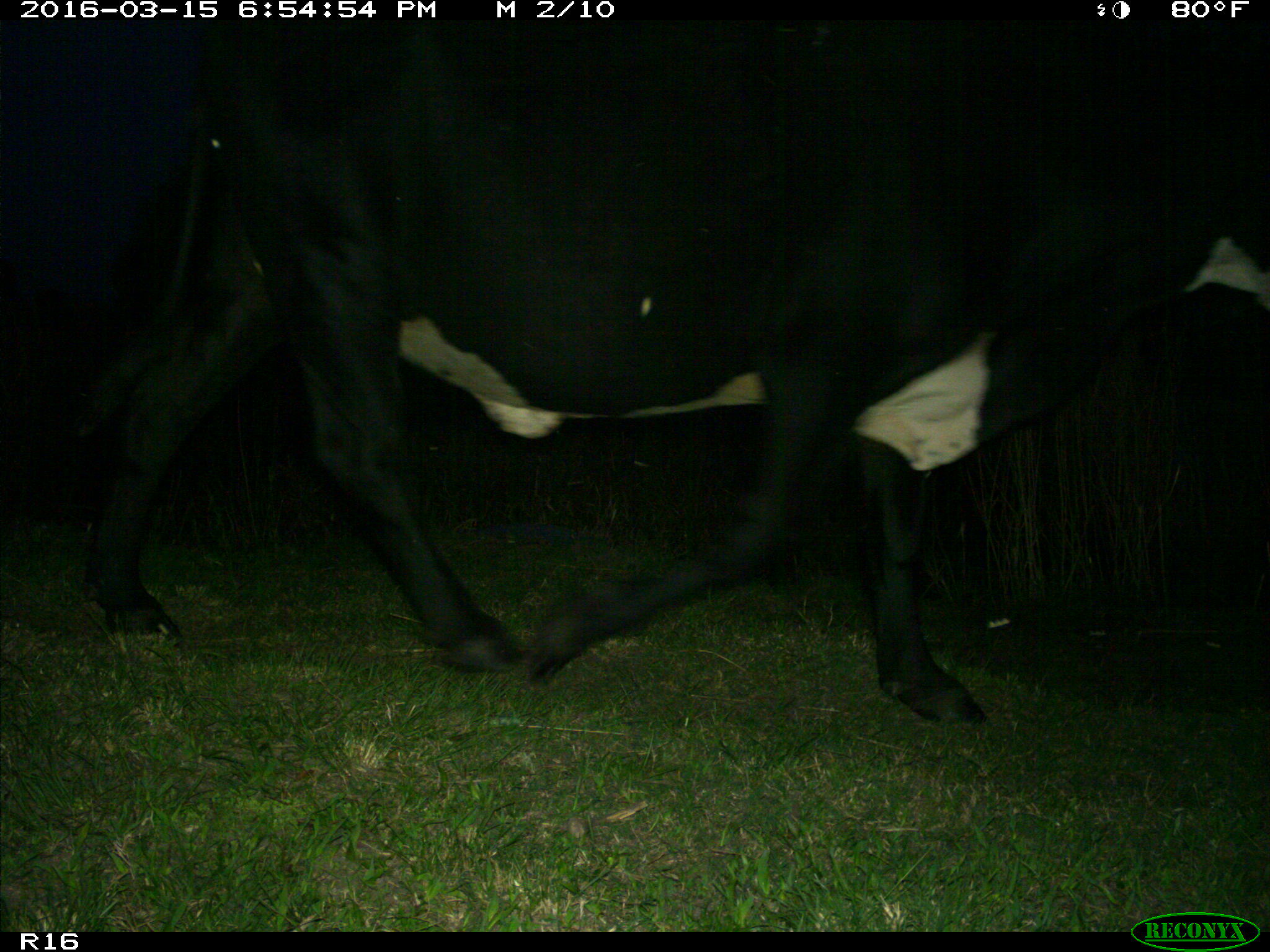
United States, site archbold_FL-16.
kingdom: Animalia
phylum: Chordata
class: Mammalia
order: Artiodactyla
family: Bovidae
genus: Bos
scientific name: Bos taurus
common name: domestic cow